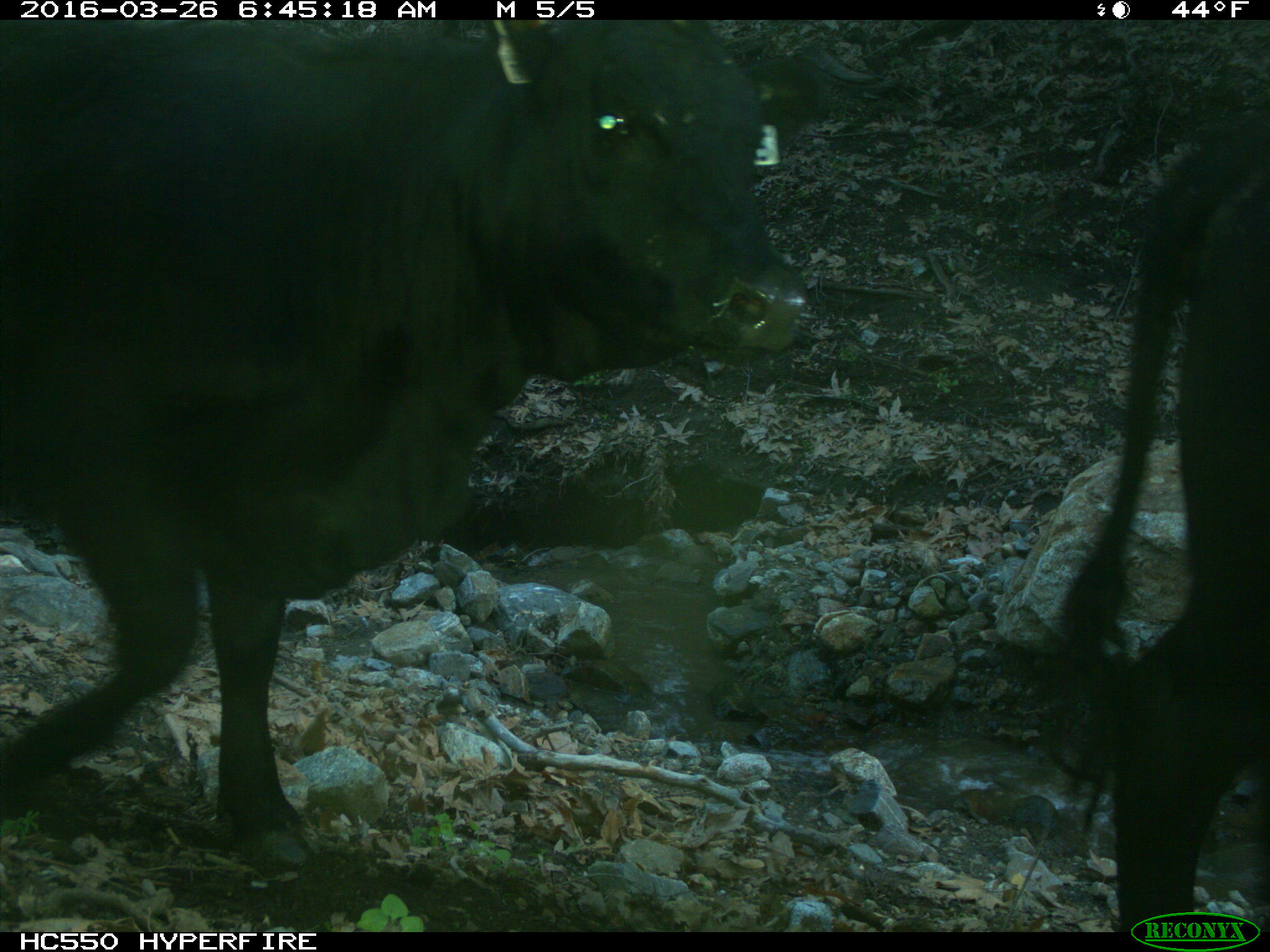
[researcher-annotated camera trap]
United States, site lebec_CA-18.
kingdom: Animalia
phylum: Chordata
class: Mammalia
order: Artiodactyla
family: Bovidae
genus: Bos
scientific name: Bos taurus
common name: domestic cow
Bos taurus (domestic cow).